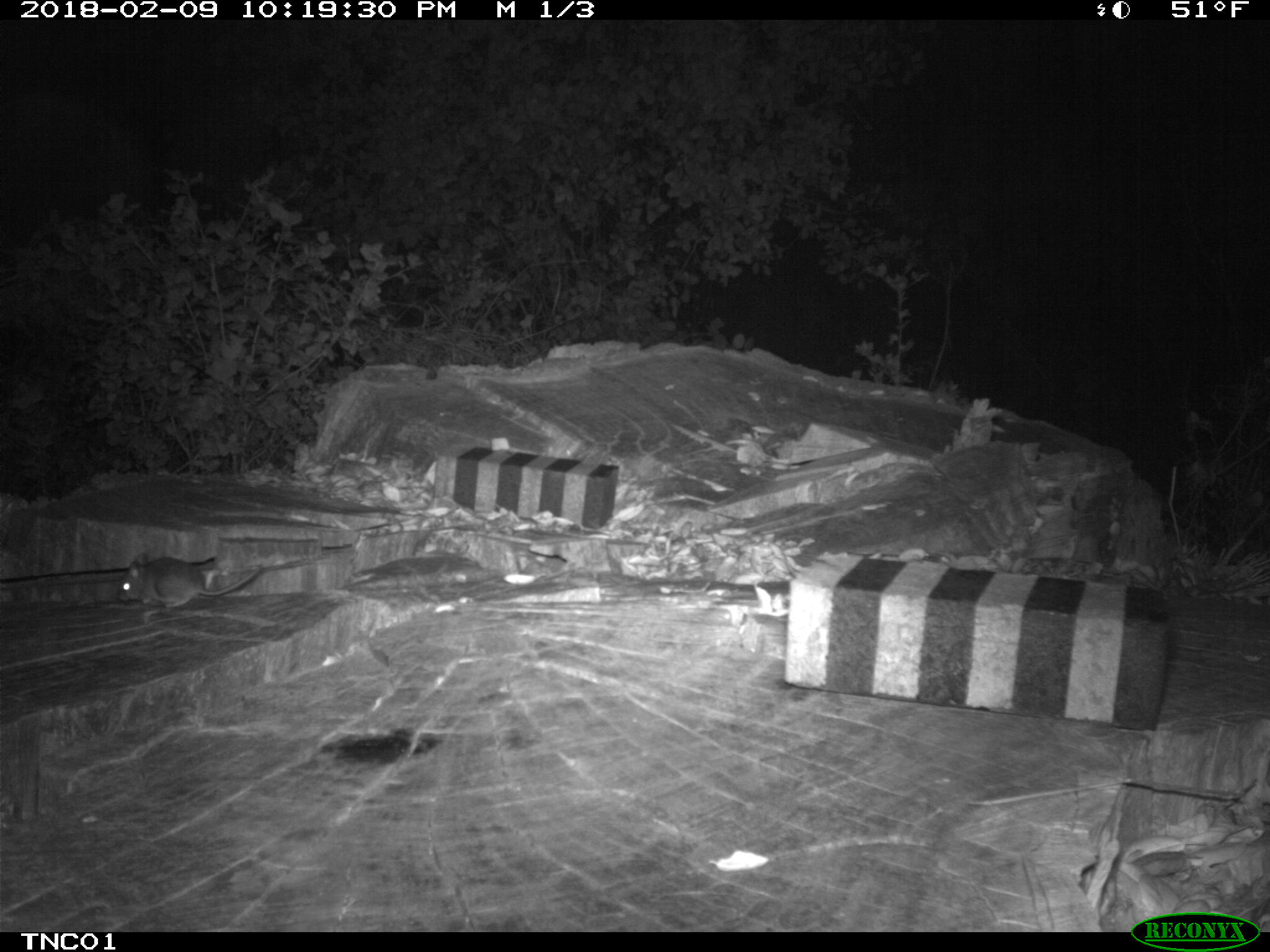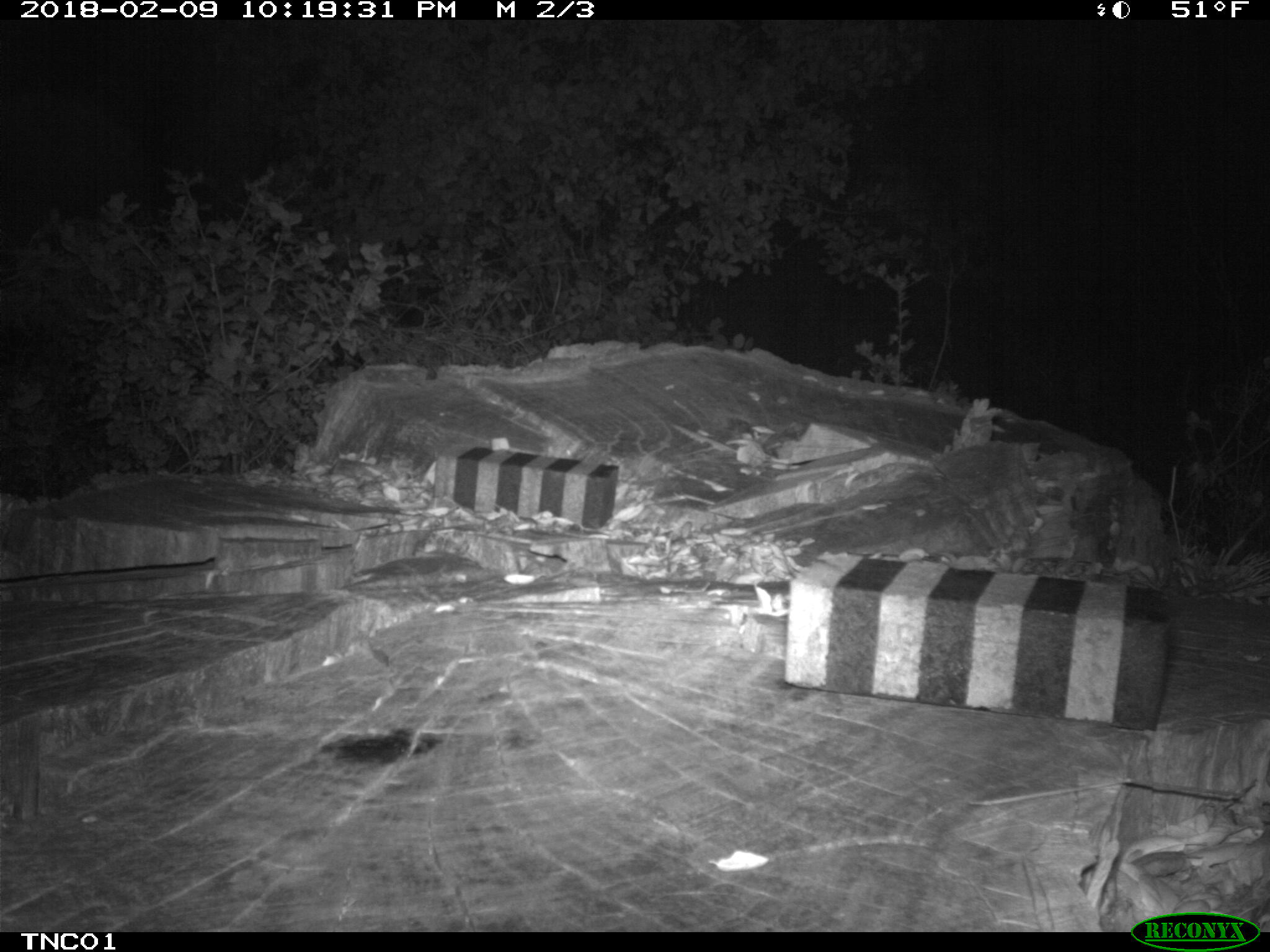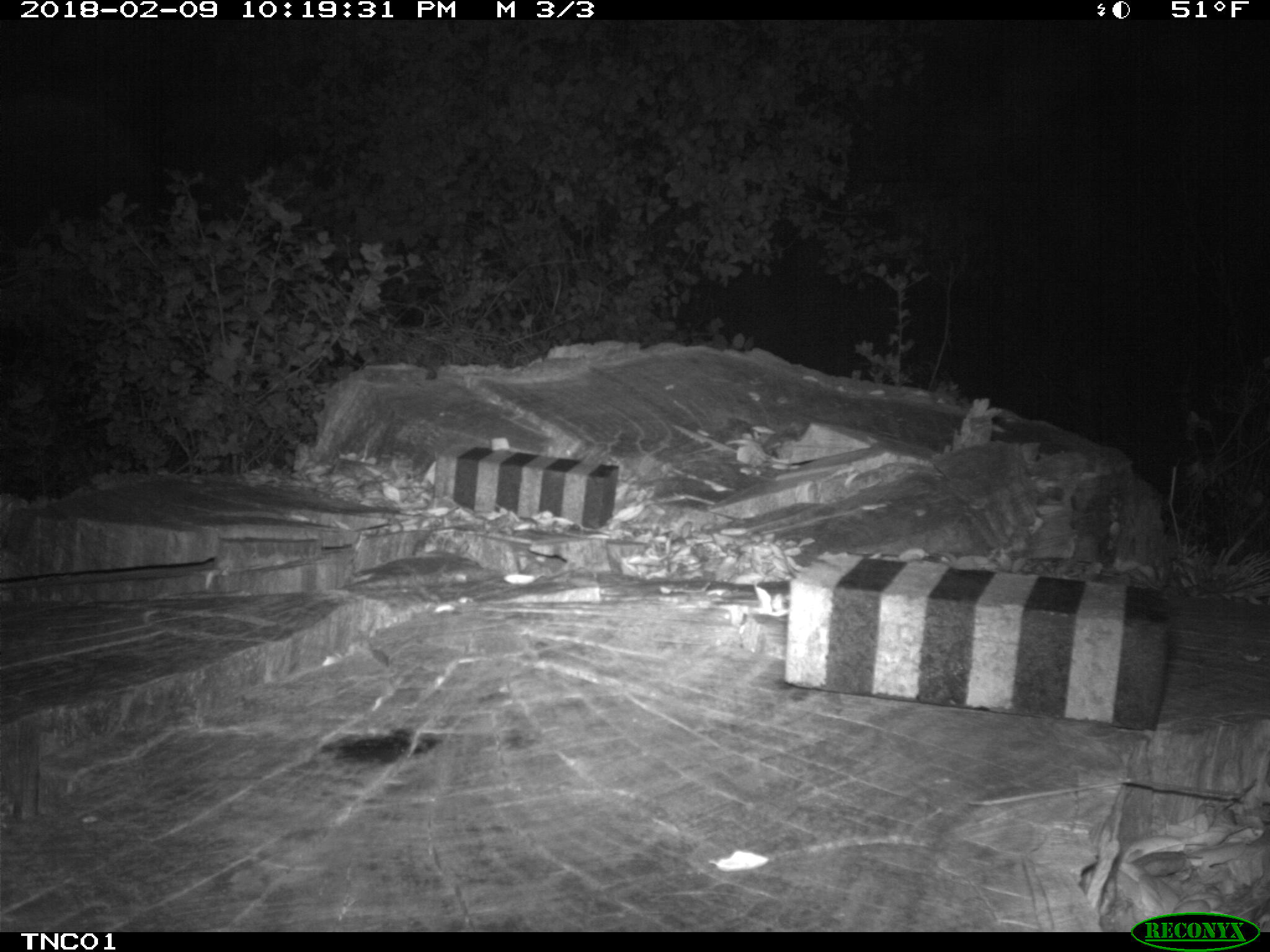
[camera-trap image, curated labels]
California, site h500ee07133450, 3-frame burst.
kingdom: Animalia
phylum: Chordata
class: Mammalia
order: Rodentia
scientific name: Rodentia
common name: rodent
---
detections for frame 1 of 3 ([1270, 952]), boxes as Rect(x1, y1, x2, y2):
rodent: Rect(118, 550, 262, 610)